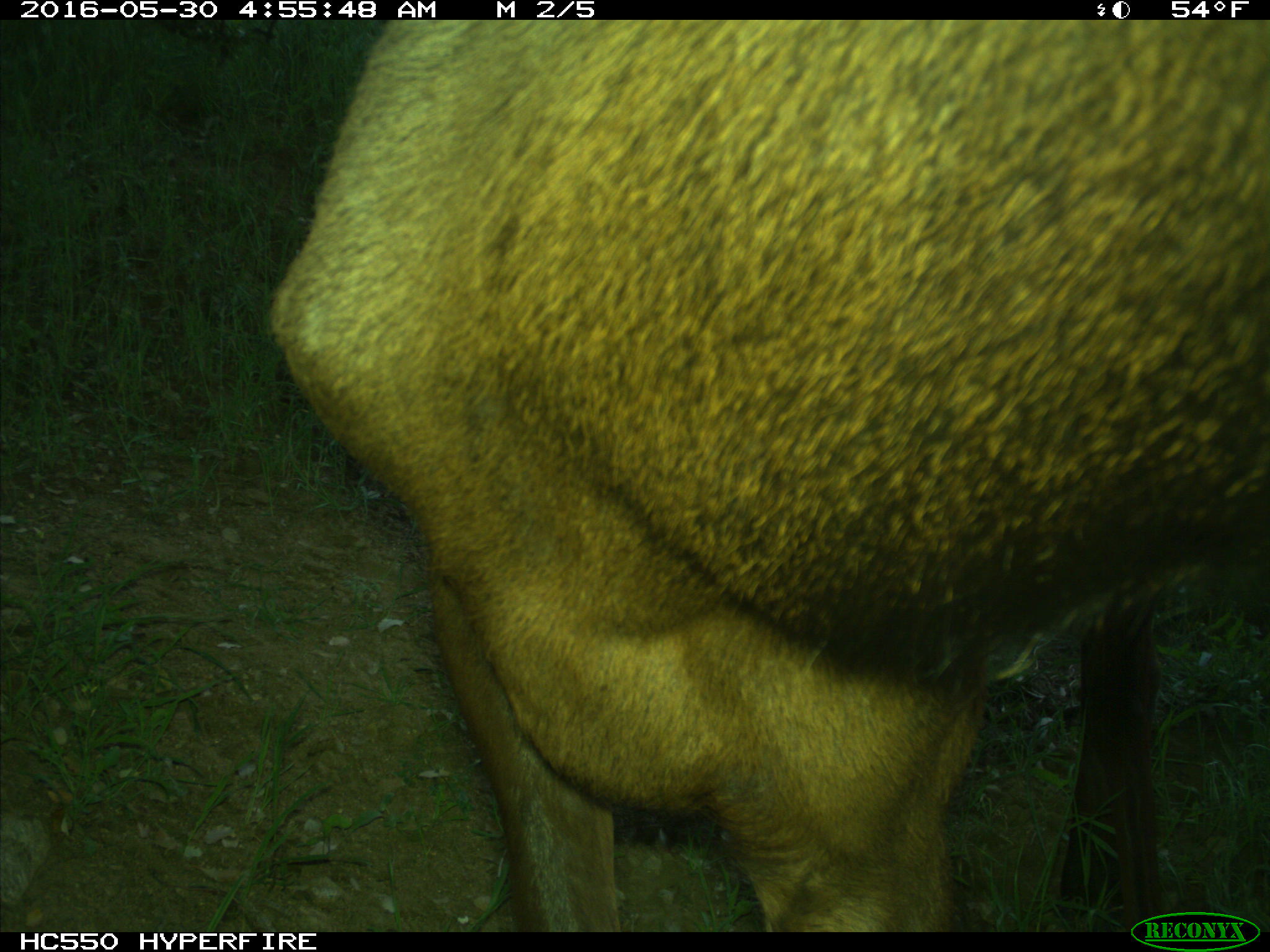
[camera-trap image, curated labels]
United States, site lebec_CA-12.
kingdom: Animalia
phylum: Chordata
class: Mammalia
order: Artiodactyla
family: Cervidae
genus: Cervus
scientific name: Cervus canadensis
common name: elk